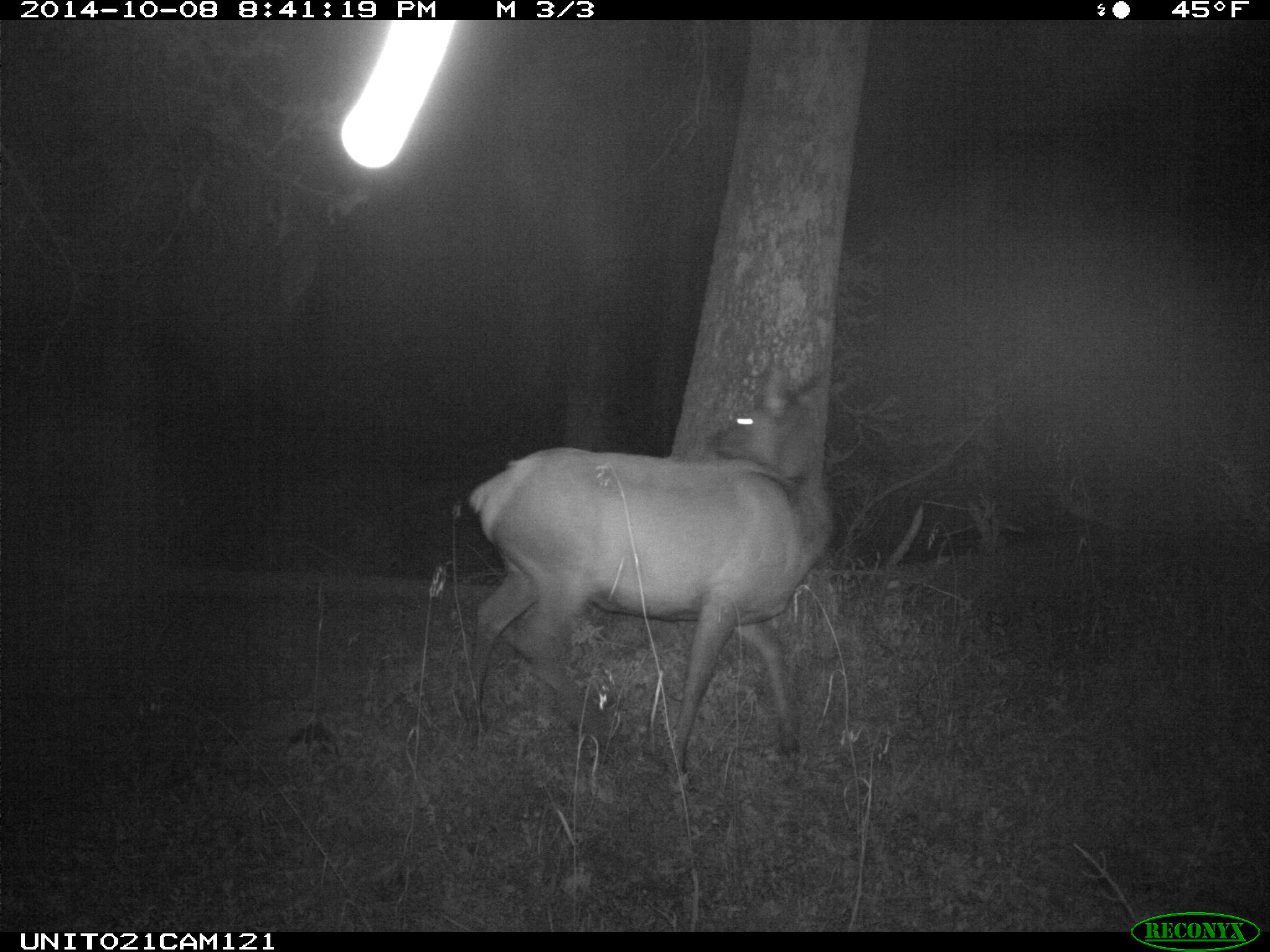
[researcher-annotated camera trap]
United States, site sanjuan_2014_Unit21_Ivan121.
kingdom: Animalia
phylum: Chordata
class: Mammalia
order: Artiodactyla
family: Cervidae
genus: Cervus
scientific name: Cervus elaphus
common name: red deer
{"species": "Cervus elaphus (red deer)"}